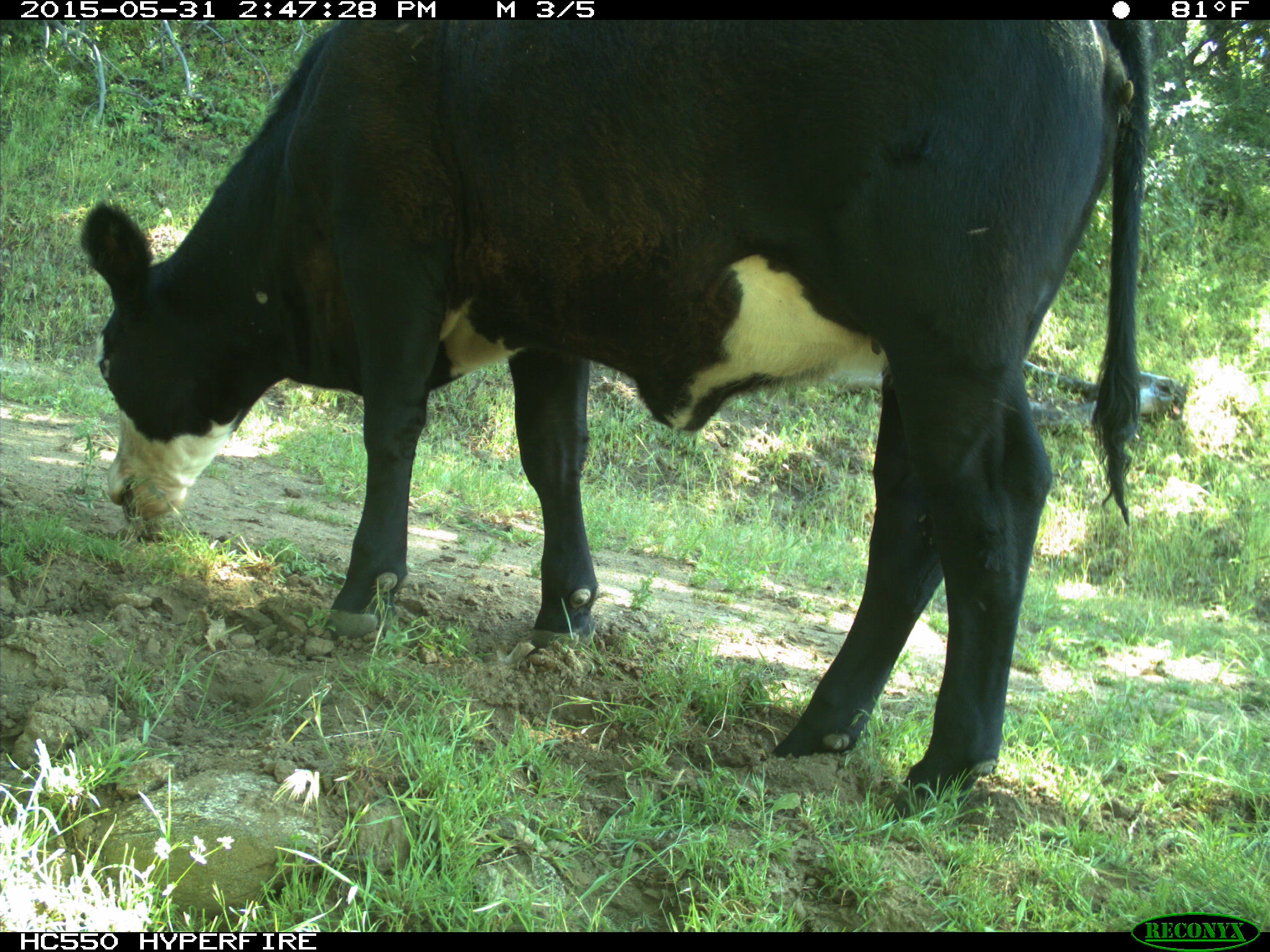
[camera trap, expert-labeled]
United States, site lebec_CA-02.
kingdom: Animalia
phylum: Chordata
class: Mammalia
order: Artiodactyla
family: Bovidae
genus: Bos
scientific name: Bos taurus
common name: domestic cow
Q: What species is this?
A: Bos taurus (domestic cow).